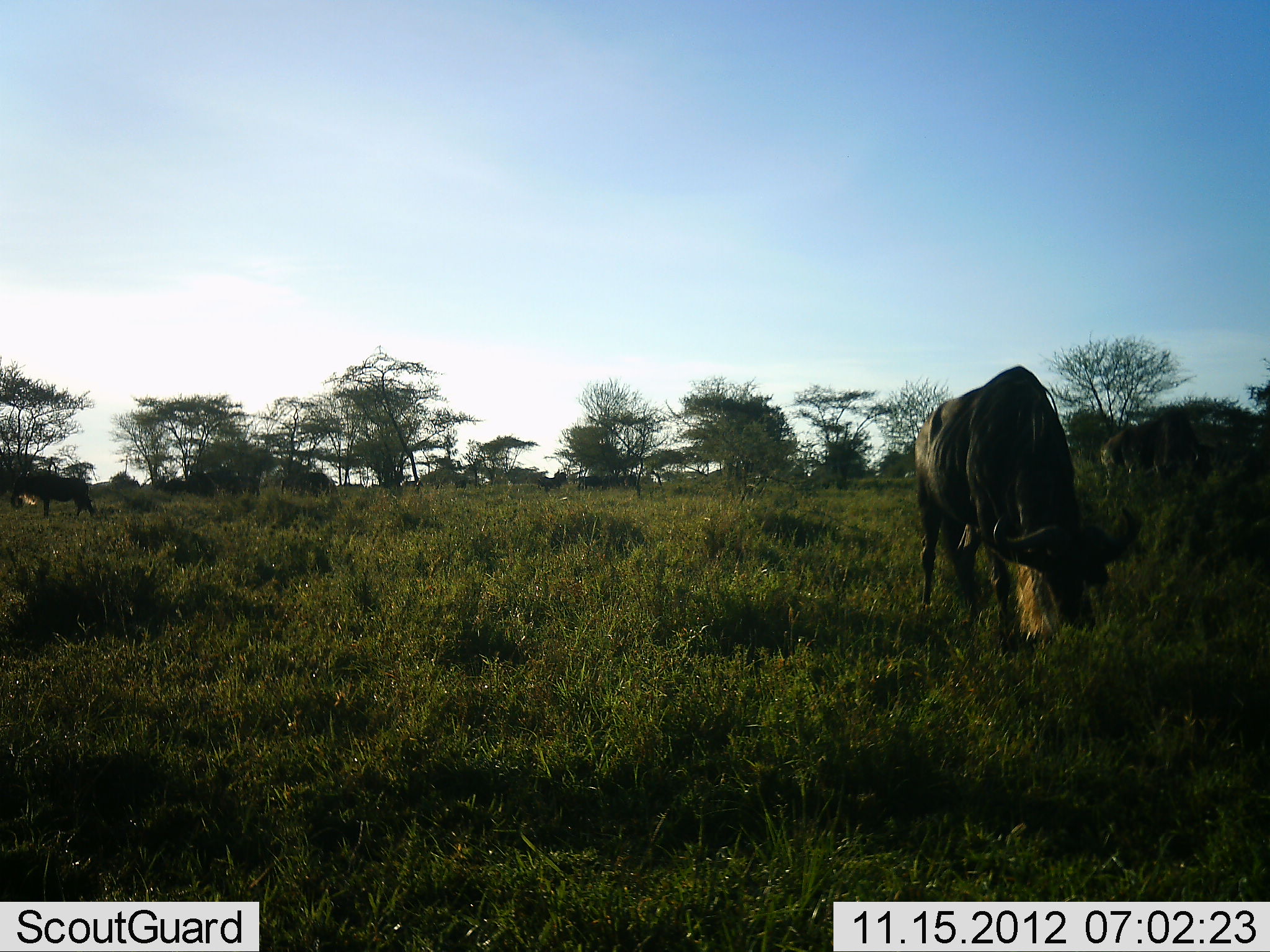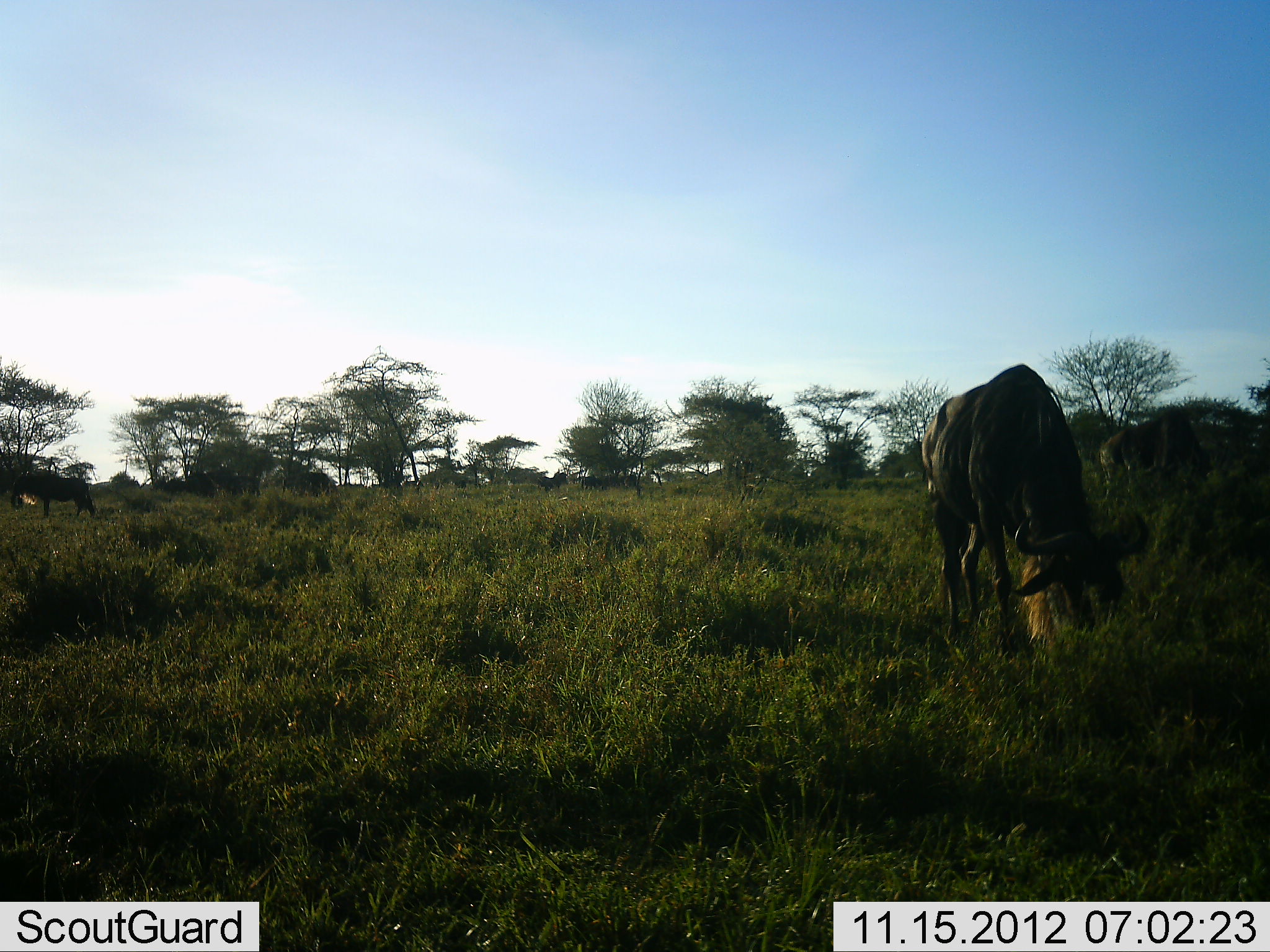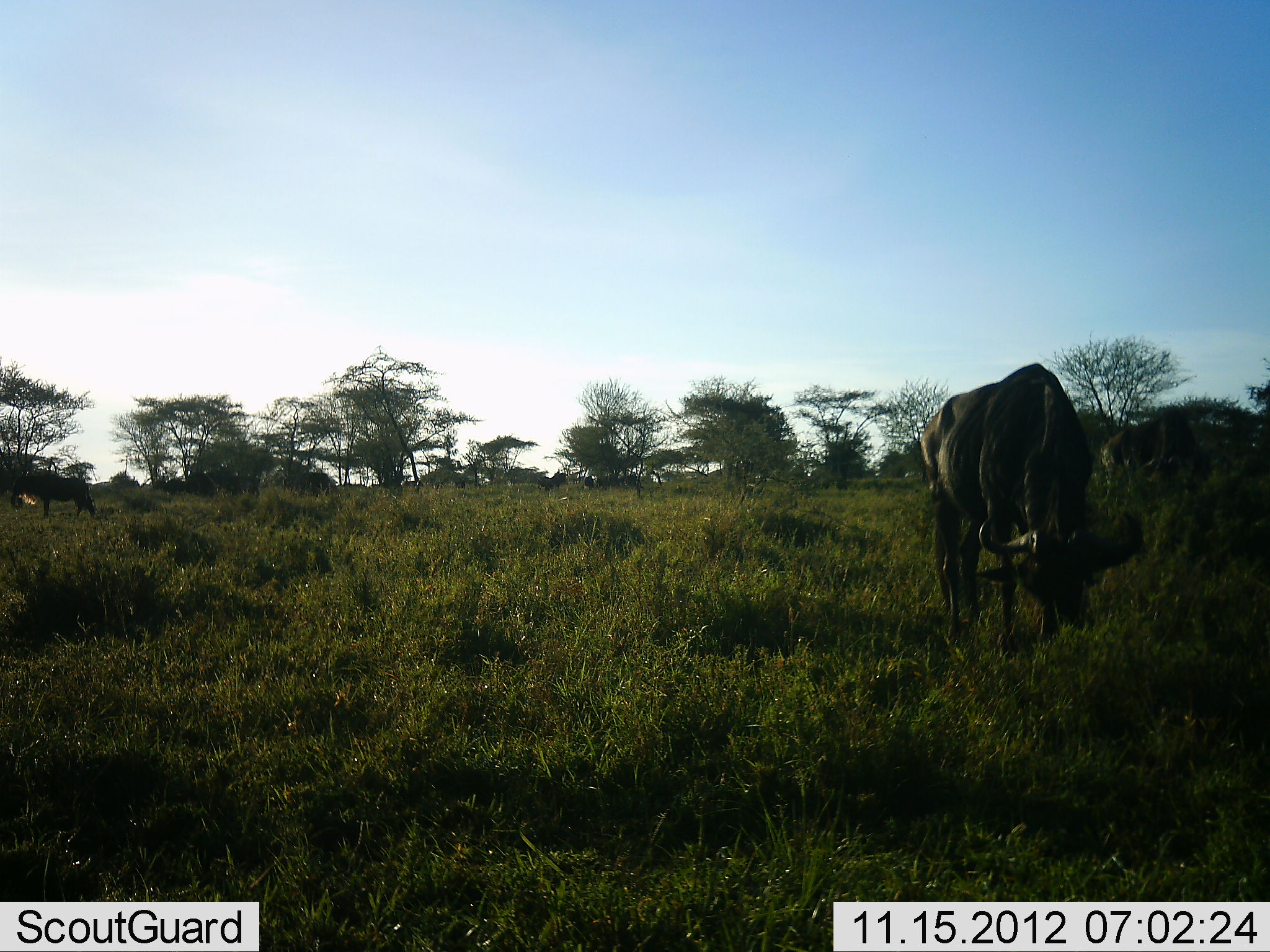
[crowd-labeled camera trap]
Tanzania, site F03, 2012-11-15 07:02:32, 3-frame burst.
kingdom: Animalia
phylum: Chordata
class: Mammalia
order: Artiodactyla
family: Bovidae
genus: Connochaetes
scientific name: Connochaetes taurinus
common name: blue wildebeest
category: wildebeest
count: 5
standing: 50%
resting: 0%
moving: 0%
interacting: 0%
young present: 0%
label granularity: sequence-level